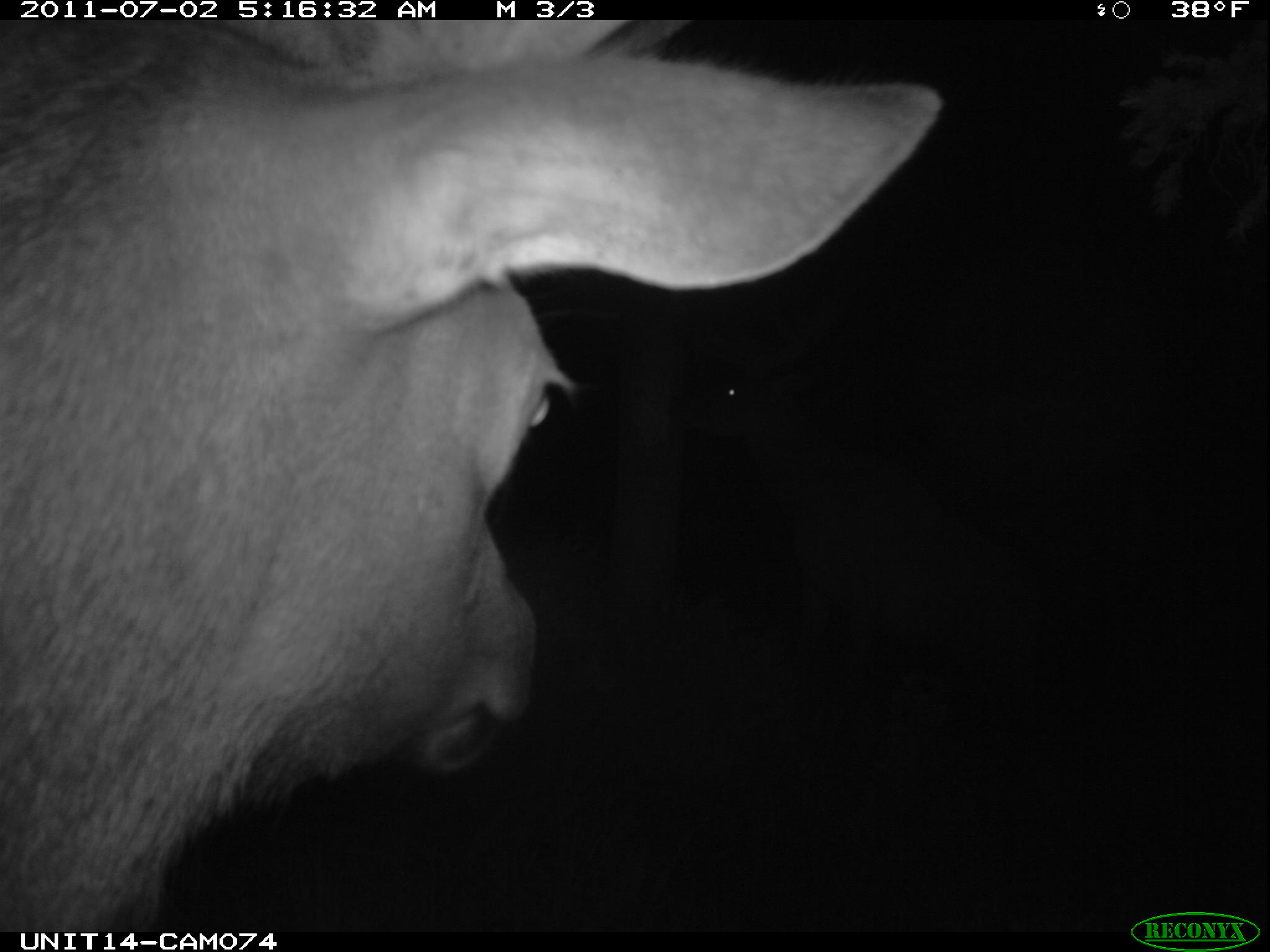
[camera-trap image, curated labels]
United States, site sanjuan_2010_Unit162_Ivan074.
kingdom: Animalia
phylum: Chordata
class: Mammalia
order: Artiodactyla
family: Cervidae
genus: Cervus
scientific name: Cervus elaphus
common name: red deer